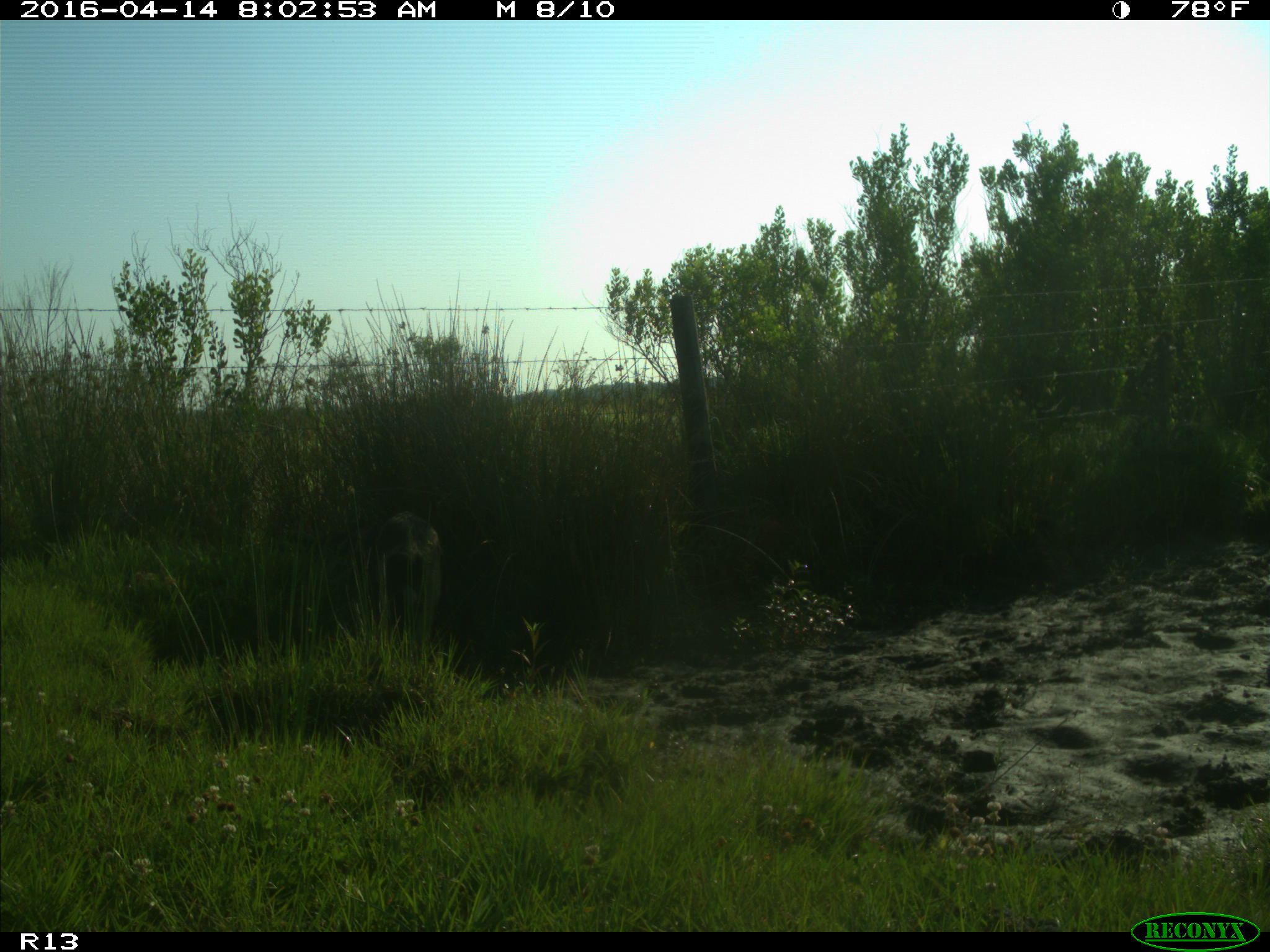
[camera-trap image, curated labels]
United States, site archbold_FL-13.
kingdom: Animalia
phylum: Chordata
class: Mammalia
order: Artiodactyla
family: Suidae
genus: Sus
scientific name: Sus scrofa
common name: wild boar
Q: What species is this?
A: Sus scrofa (wild boar).